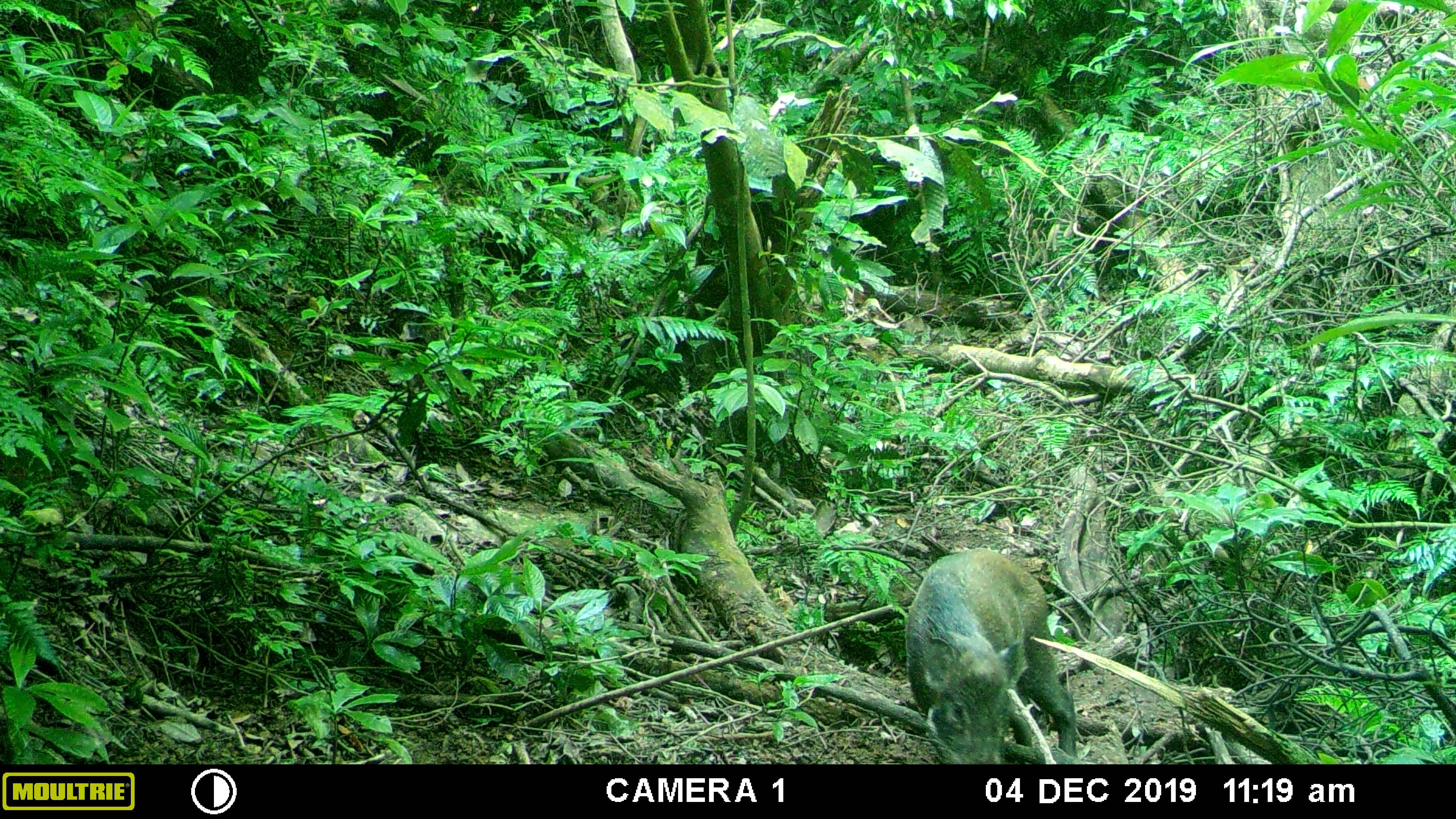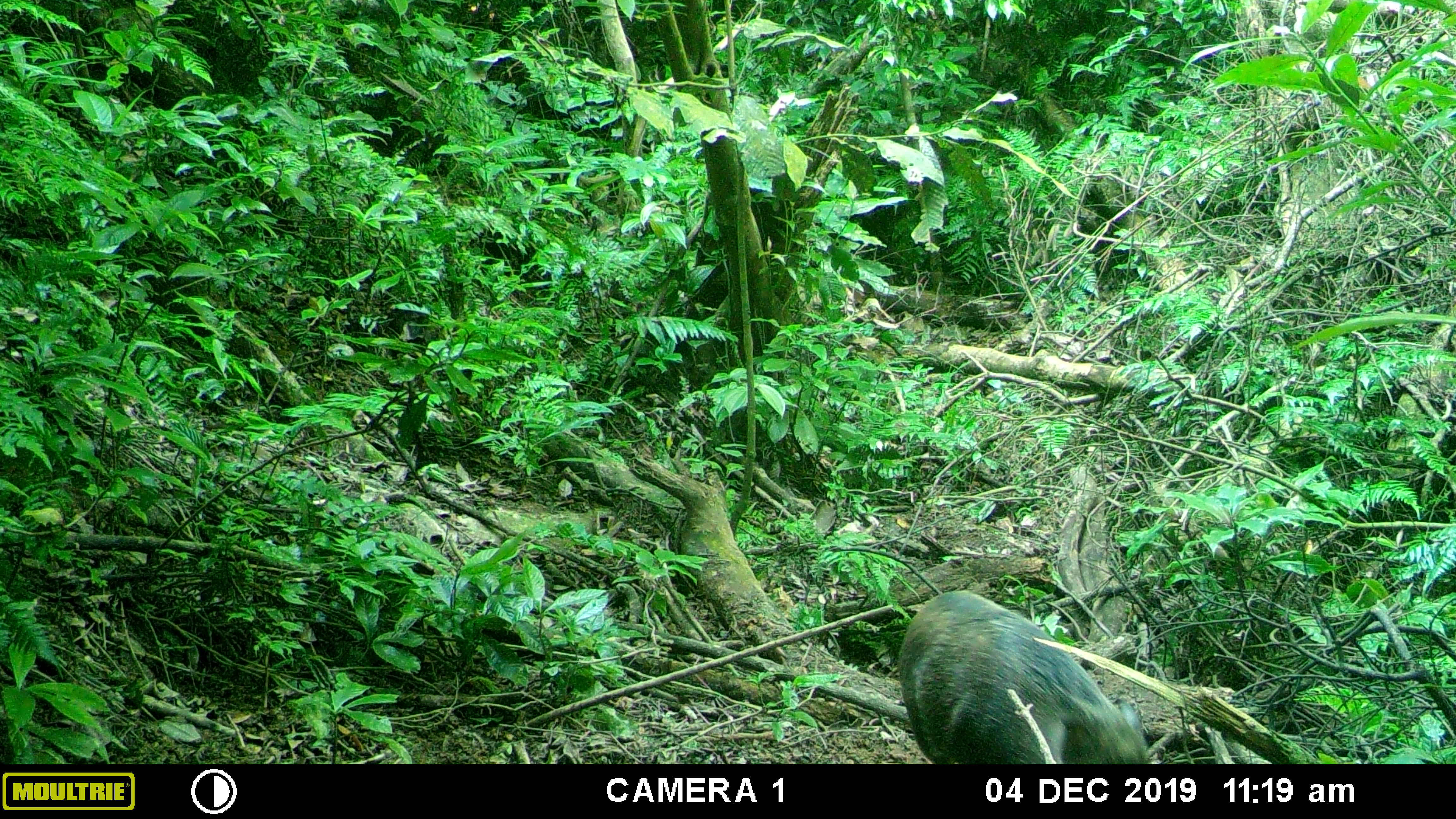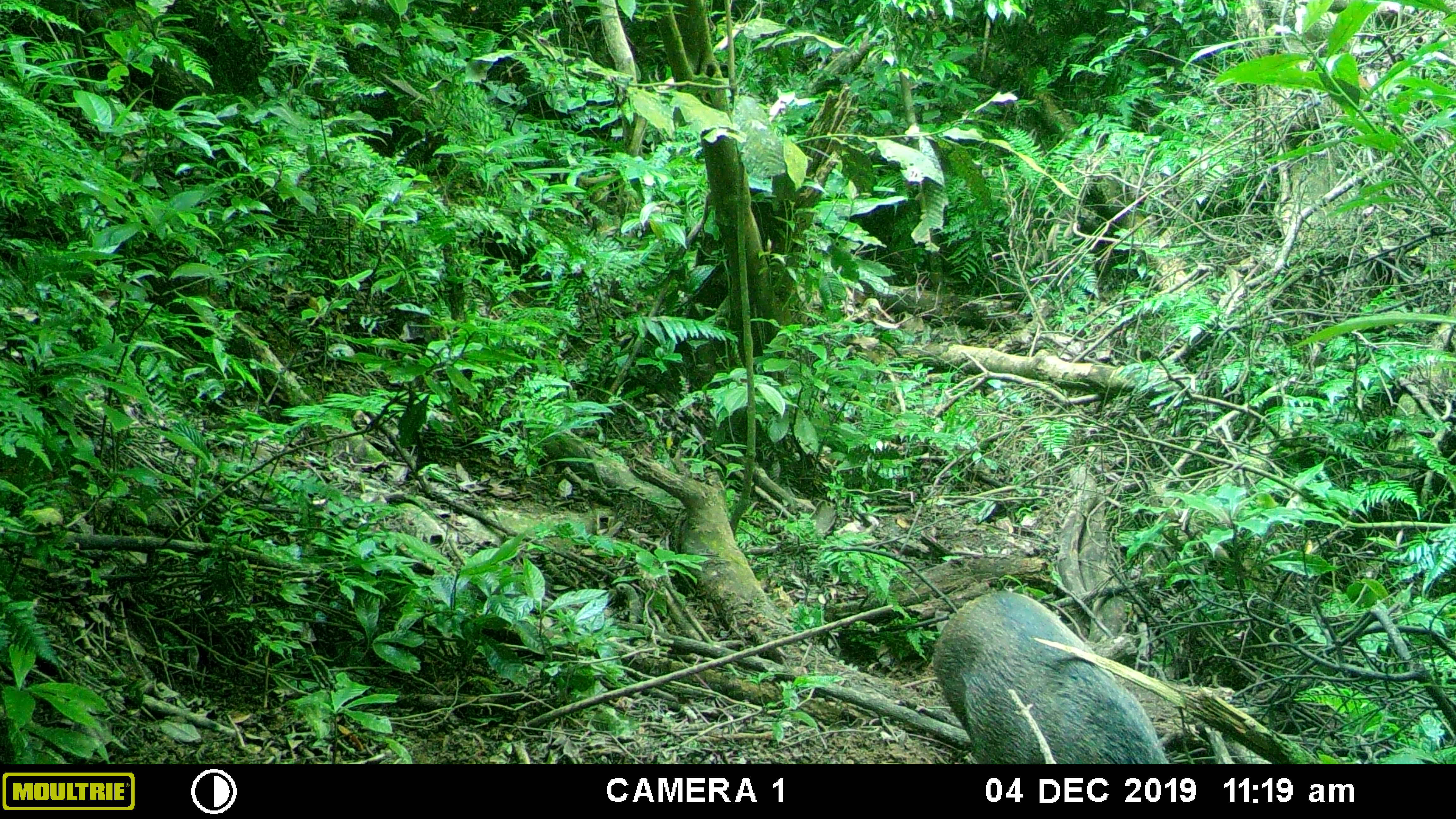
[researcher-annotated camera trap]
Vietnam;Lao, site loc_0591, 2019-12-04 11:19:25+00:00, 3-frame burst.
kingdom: Animalia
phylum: Chordata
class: Mammalia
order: Artiodactyla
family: Suidae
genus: Sus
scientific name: Sus scrofa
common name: eurasian wild pig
Eurasian wild pig (Sus scrofa). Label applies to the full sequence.